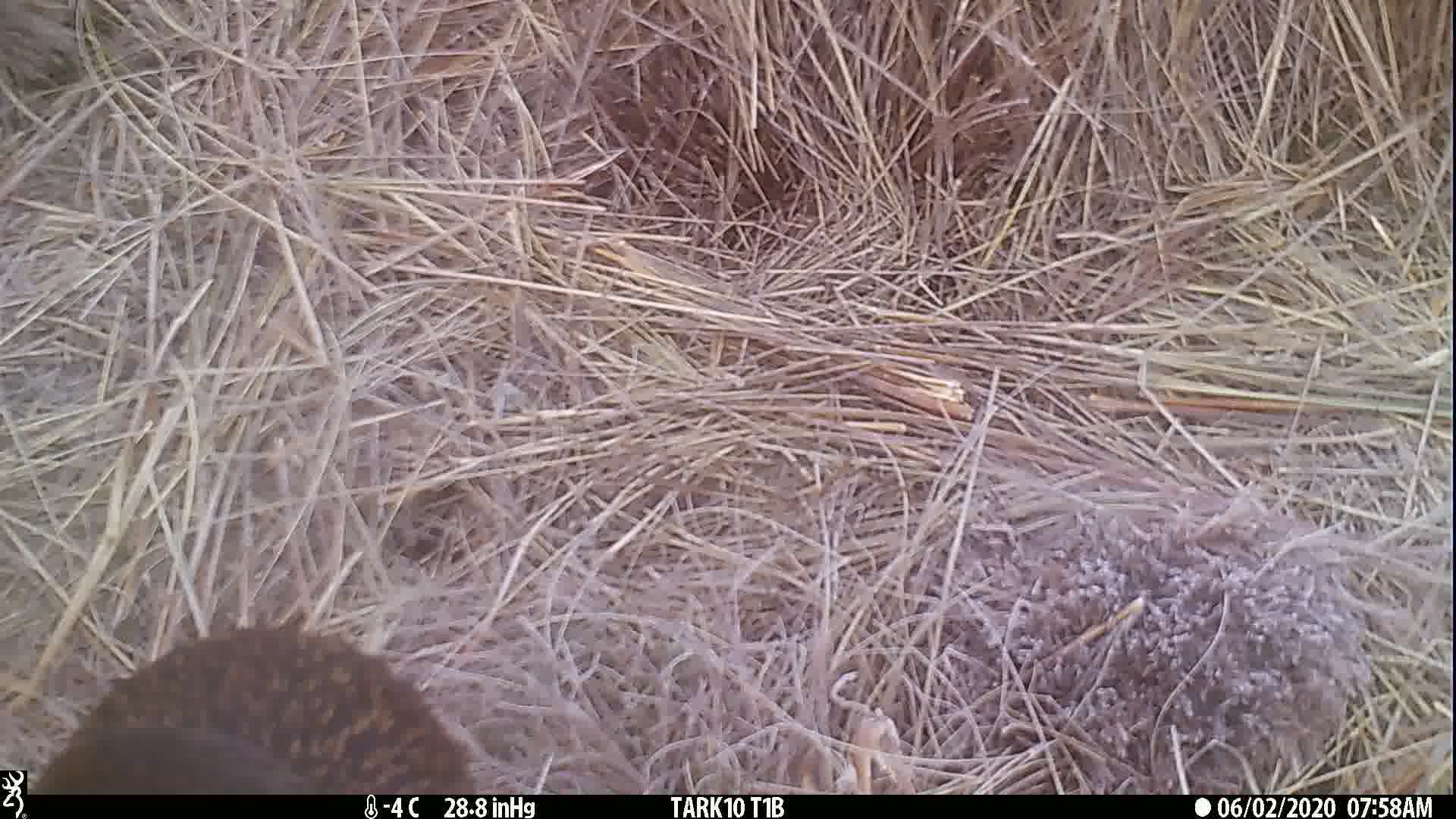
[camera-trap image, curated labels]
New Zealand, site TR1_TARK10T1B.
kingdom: Animalia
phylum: Chordata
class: Aves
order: Gruiformes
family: Rallidae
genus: Gallirallus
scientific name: Gallirallus australis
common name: weka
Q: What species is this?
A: Weka (Gallirallus australis).